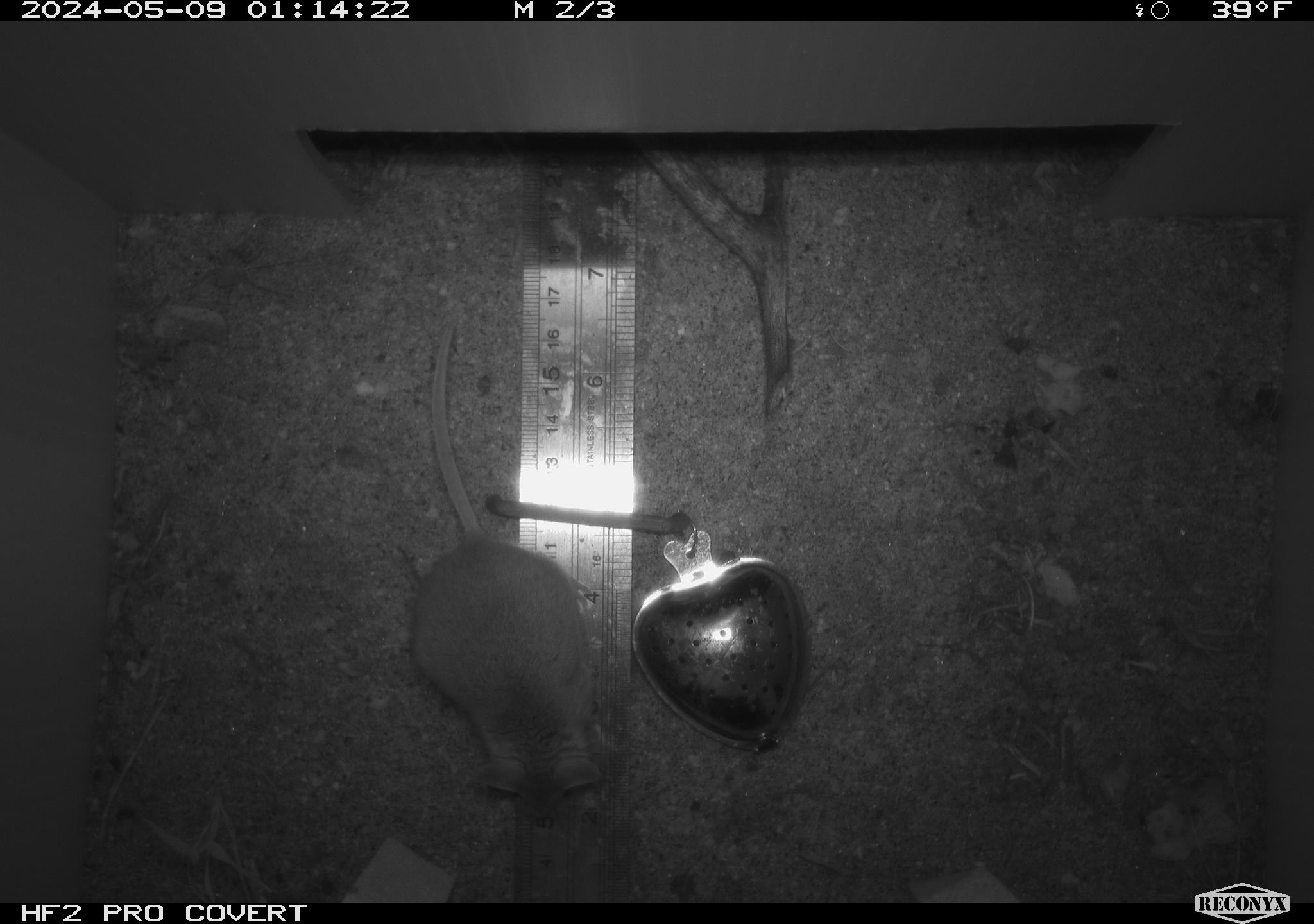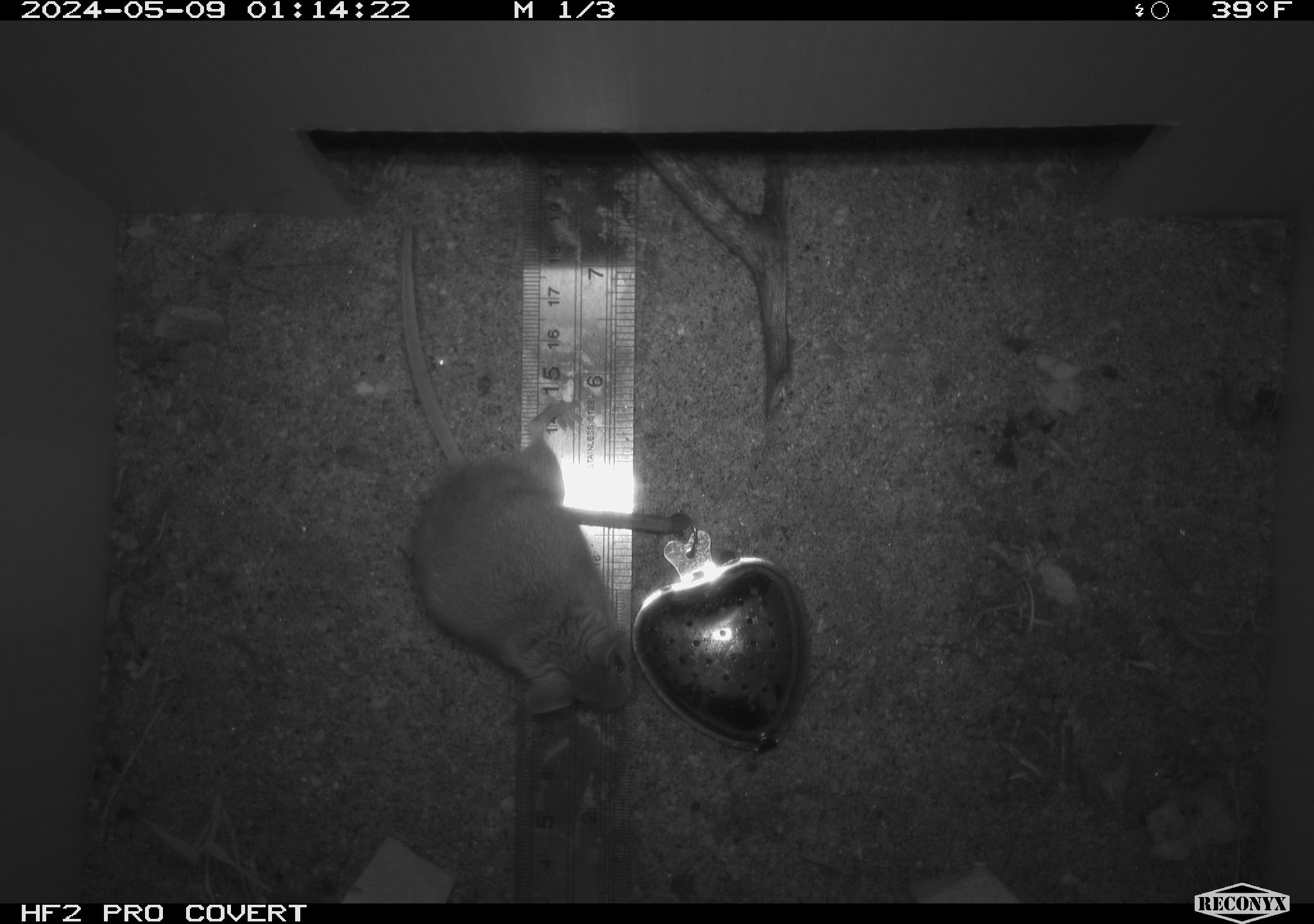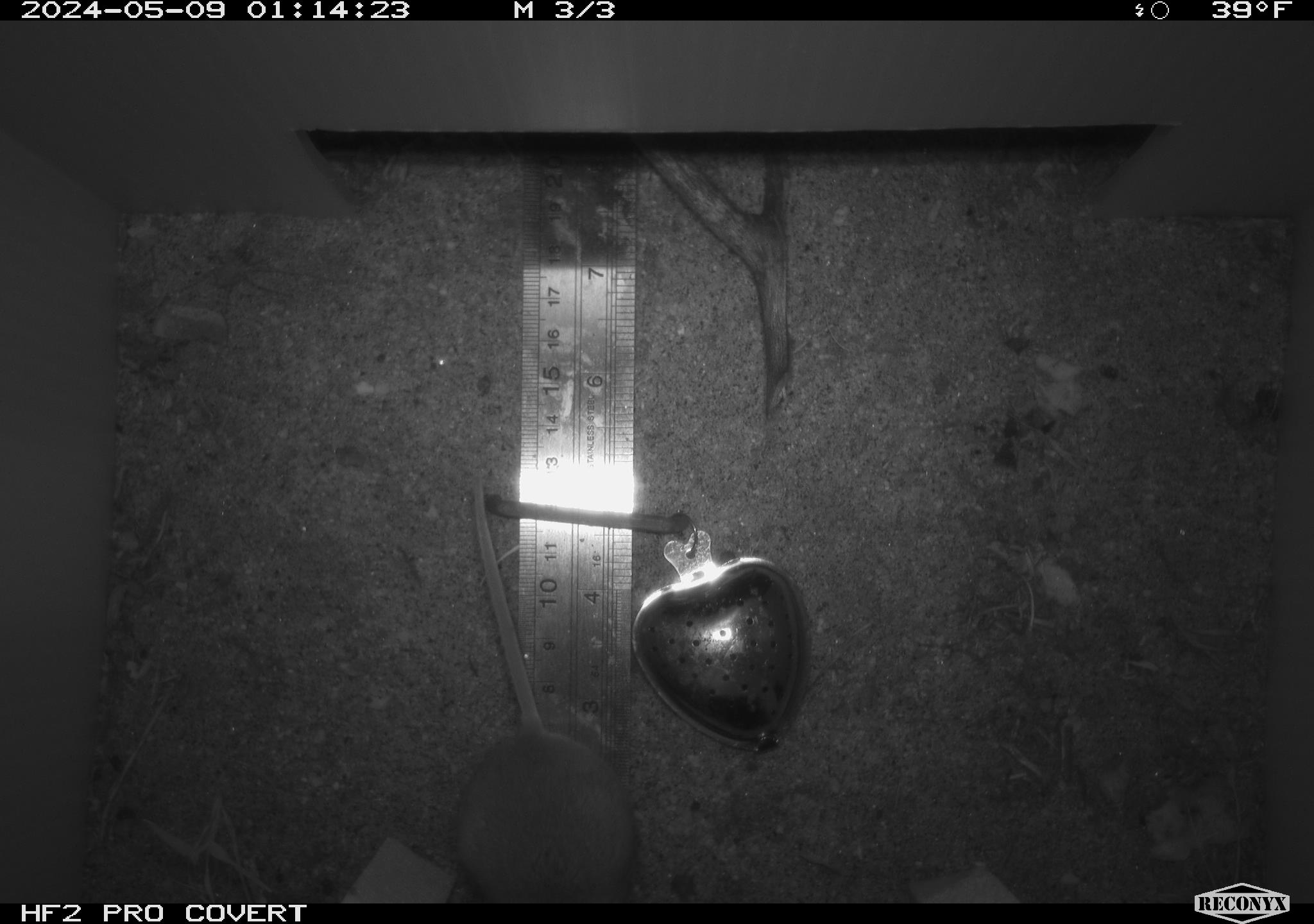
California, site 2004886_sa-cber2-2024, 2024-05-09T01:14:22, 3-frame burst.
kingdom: Animalia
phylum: Chordata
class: Mammalia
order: Rodentia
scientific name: Rodentia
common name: mouse species